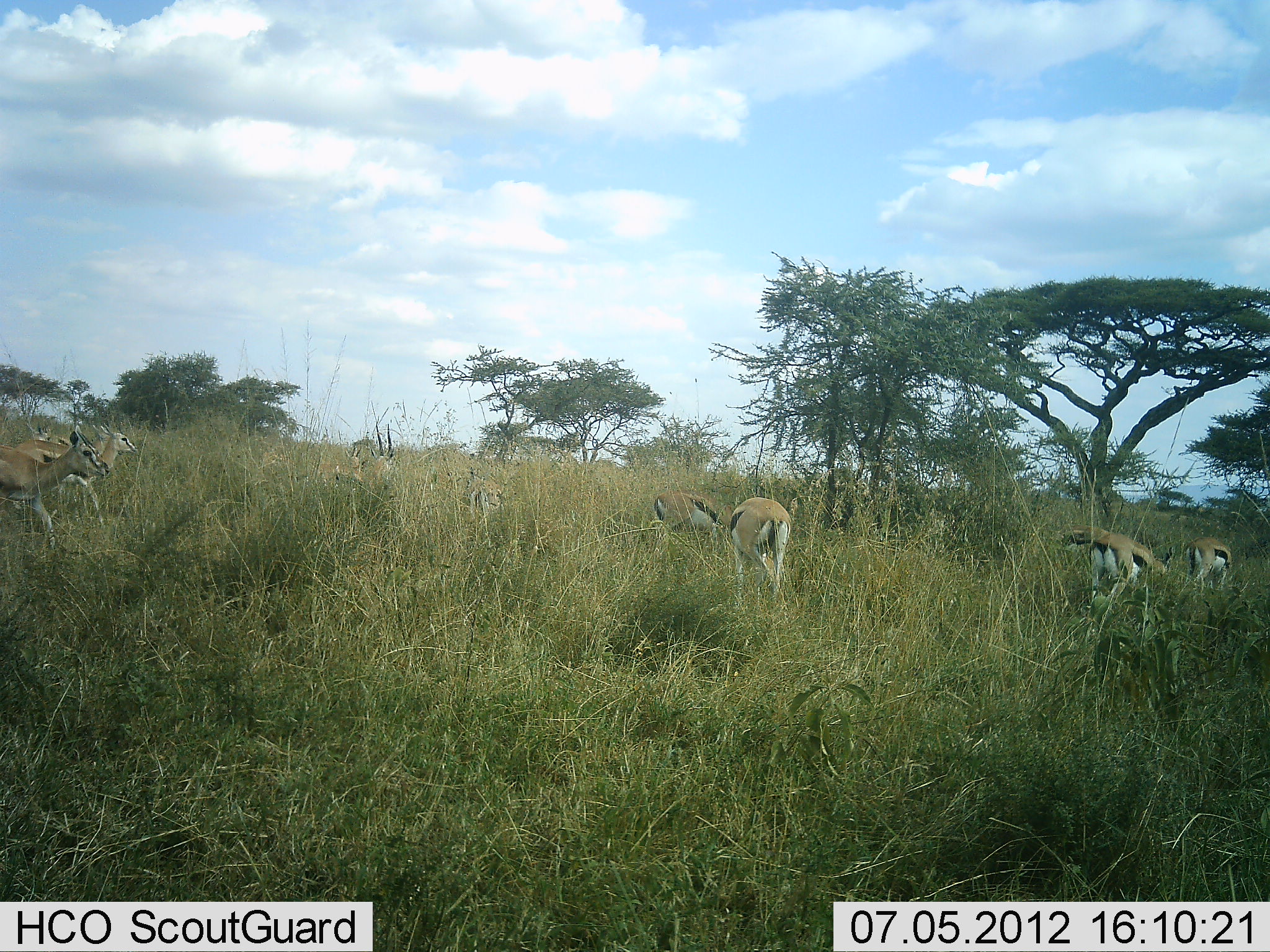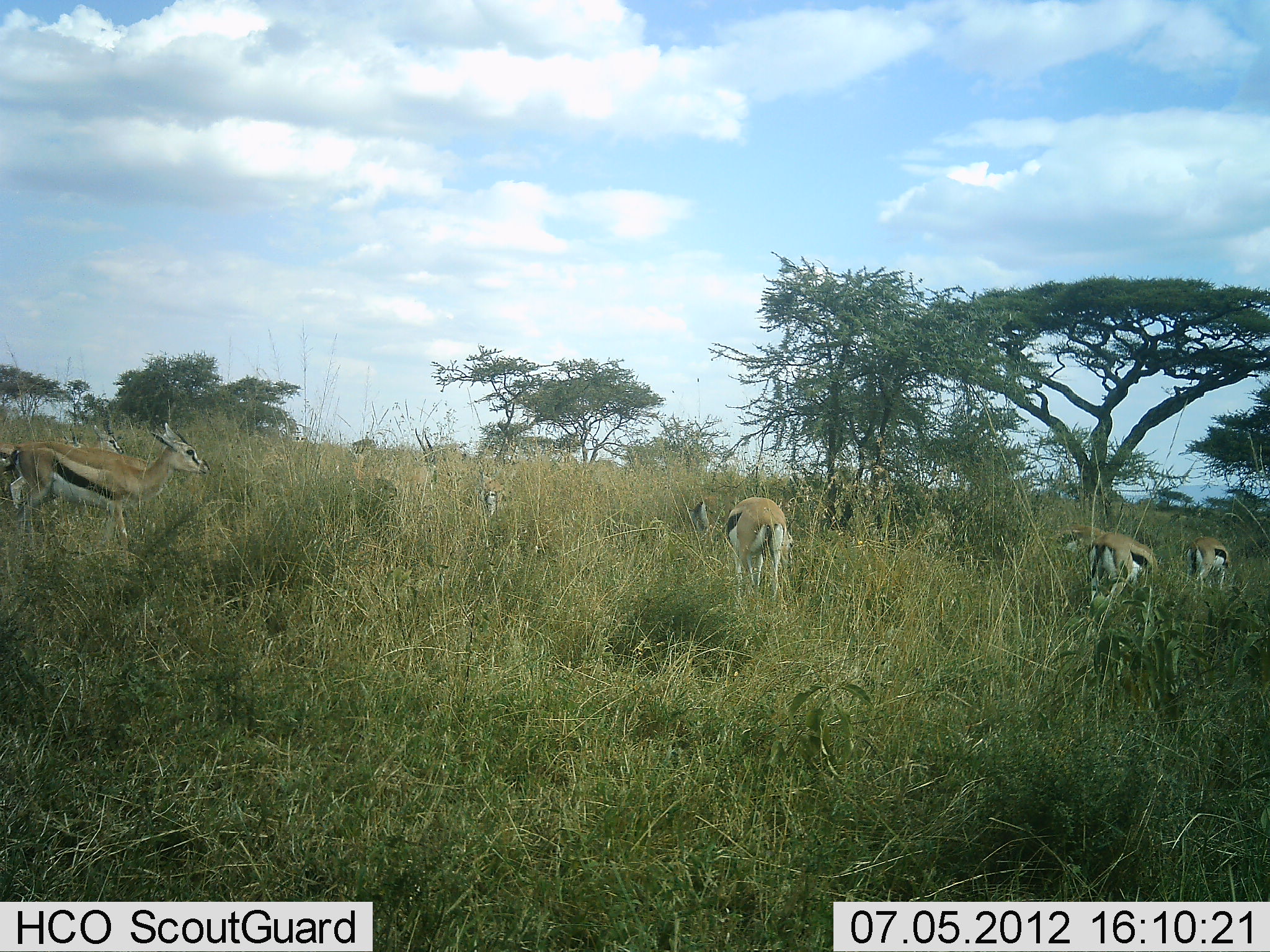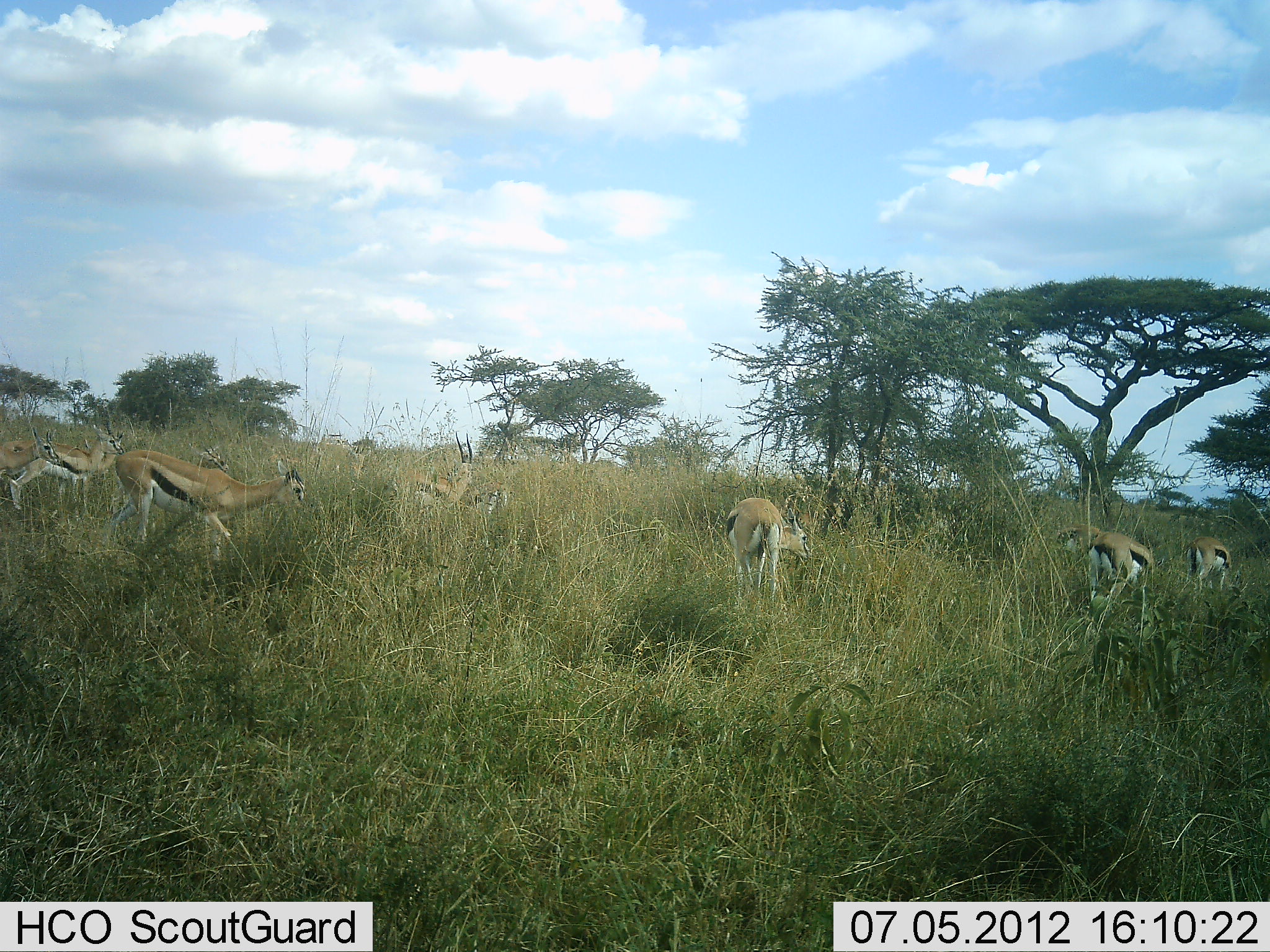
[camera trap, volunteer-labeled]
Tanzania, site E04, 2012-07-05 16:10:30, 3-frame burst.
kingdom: Animalia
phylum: Chordata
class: Mammalia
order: Artiodactyla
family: Bovidae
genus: Eudorcas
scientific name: Eudorcas thomsonii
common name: thomson's gazelle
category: gazellethomsons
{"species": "gazellethomsons (thomson's gazelle) (Eudorcas thomsonii)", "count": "9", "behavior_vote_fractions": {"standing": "45%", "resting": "0%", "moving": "82%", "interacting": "0%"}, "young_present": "0%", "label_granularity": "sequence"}